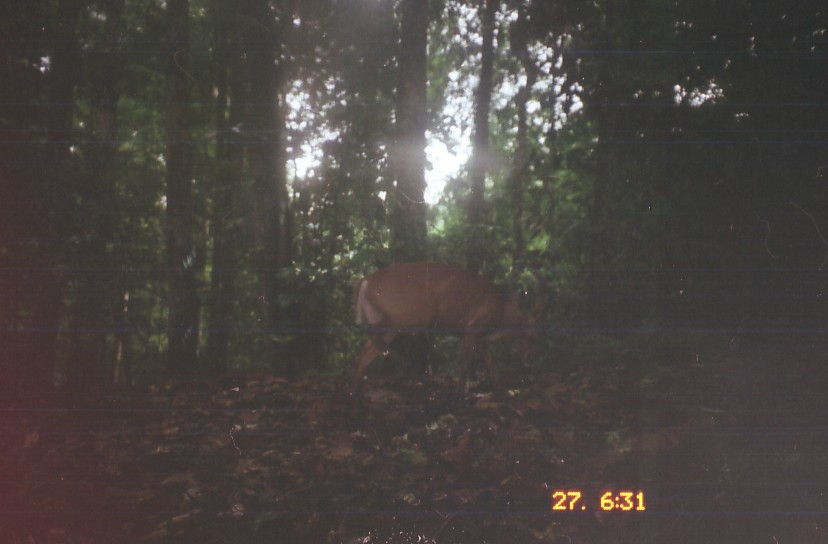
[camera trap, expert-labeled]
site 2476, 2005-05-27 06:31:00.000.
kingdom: Animalia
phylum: Chordata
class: Mammalia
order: Artiodactyla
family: Cervidae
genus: Muntiacus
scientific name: Muntiacus muntjak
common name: southern red muntjac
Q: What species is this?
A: Muntiacus muntjak (southern red muntjac).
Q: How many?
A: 1.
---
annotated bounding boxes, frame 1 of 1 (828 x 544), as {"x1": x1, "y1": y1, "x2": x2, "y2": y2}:
muntiacus muntjak: {"x1": 348, "y1": 262, "x2": 546, "y2": 401}